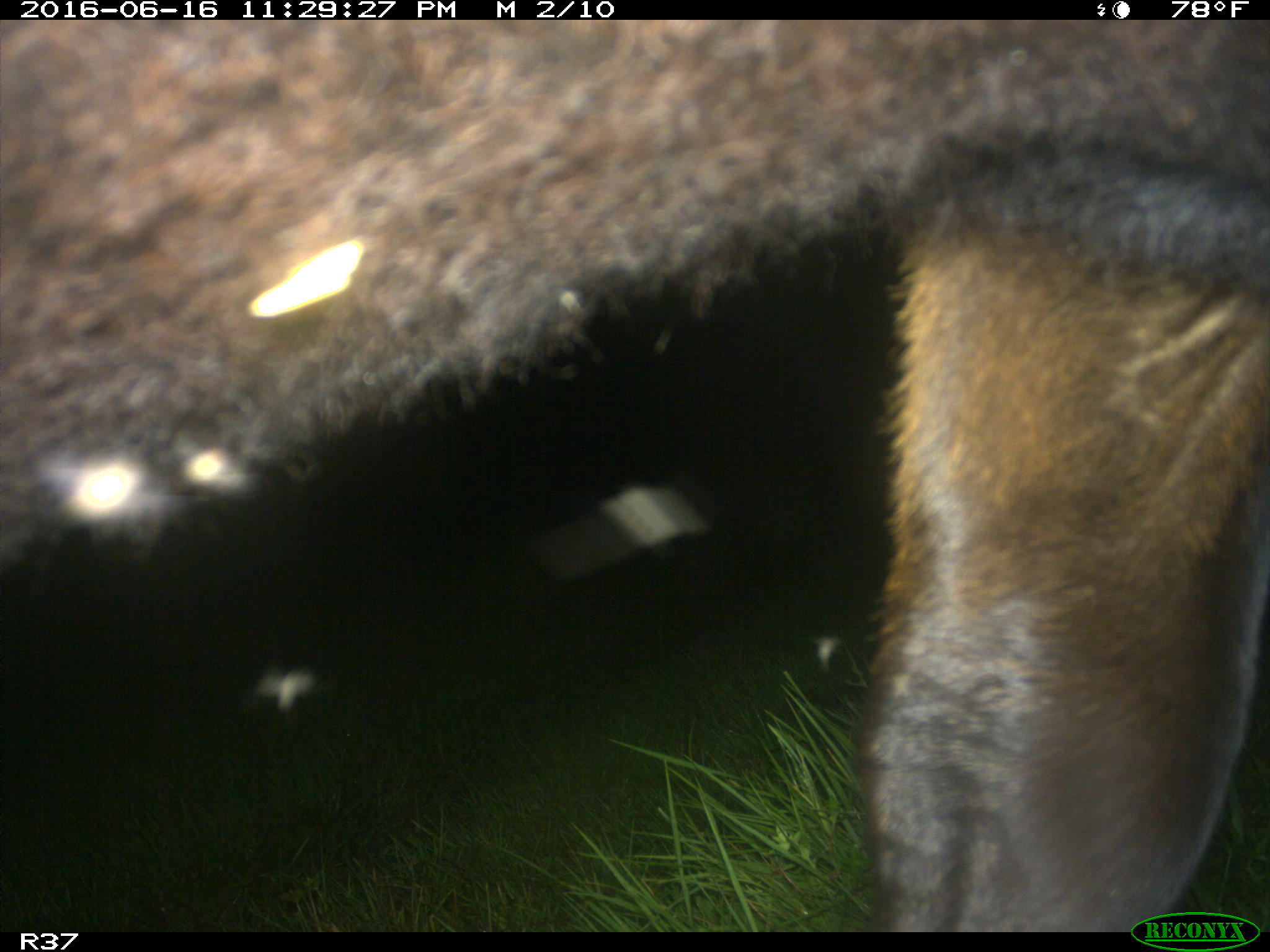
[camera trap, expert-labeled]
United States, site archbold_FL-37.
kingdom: Animalia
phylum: Chordata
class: Mammalia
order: Artiodactyla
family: Bovidae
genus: Bos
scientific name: Bos taurus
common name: domestic cow